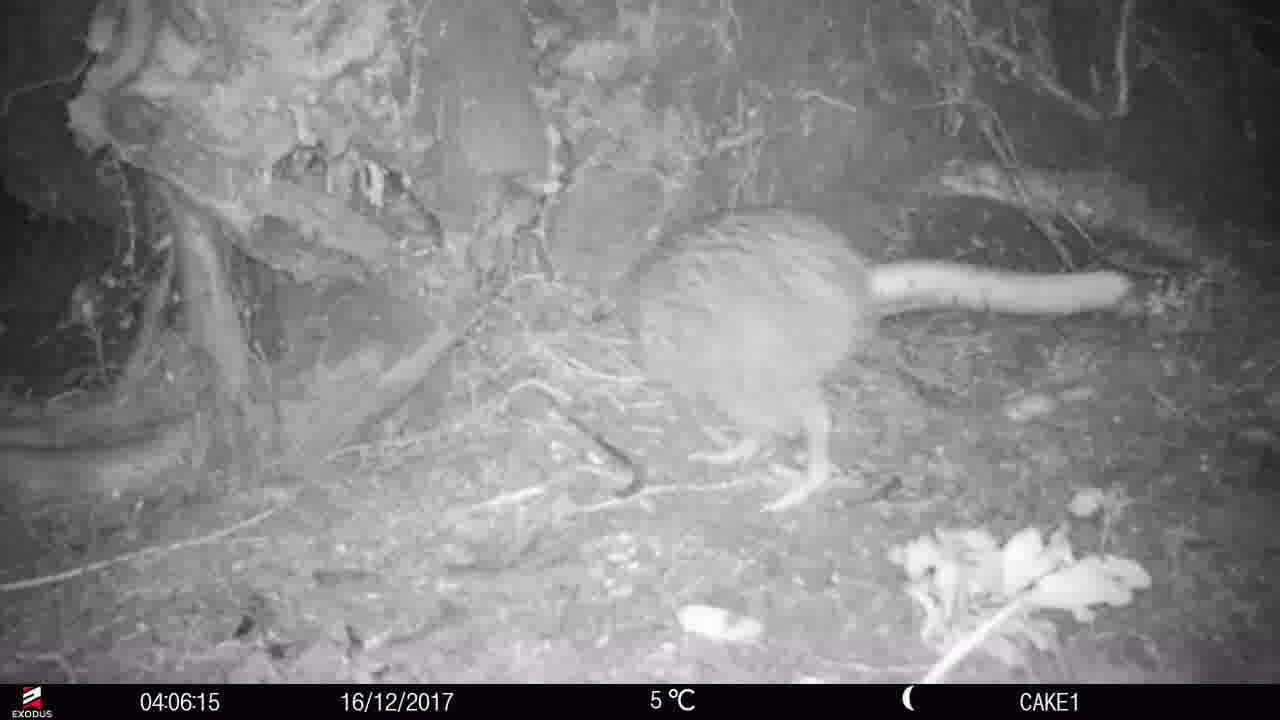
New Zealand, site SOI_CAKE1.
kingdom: Animalia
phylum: Chordata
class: Aves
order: Apterygiformes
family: Apterygidae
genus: Apteryx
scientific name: Apteryx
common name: kiwi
Kiwi (Apteryx).